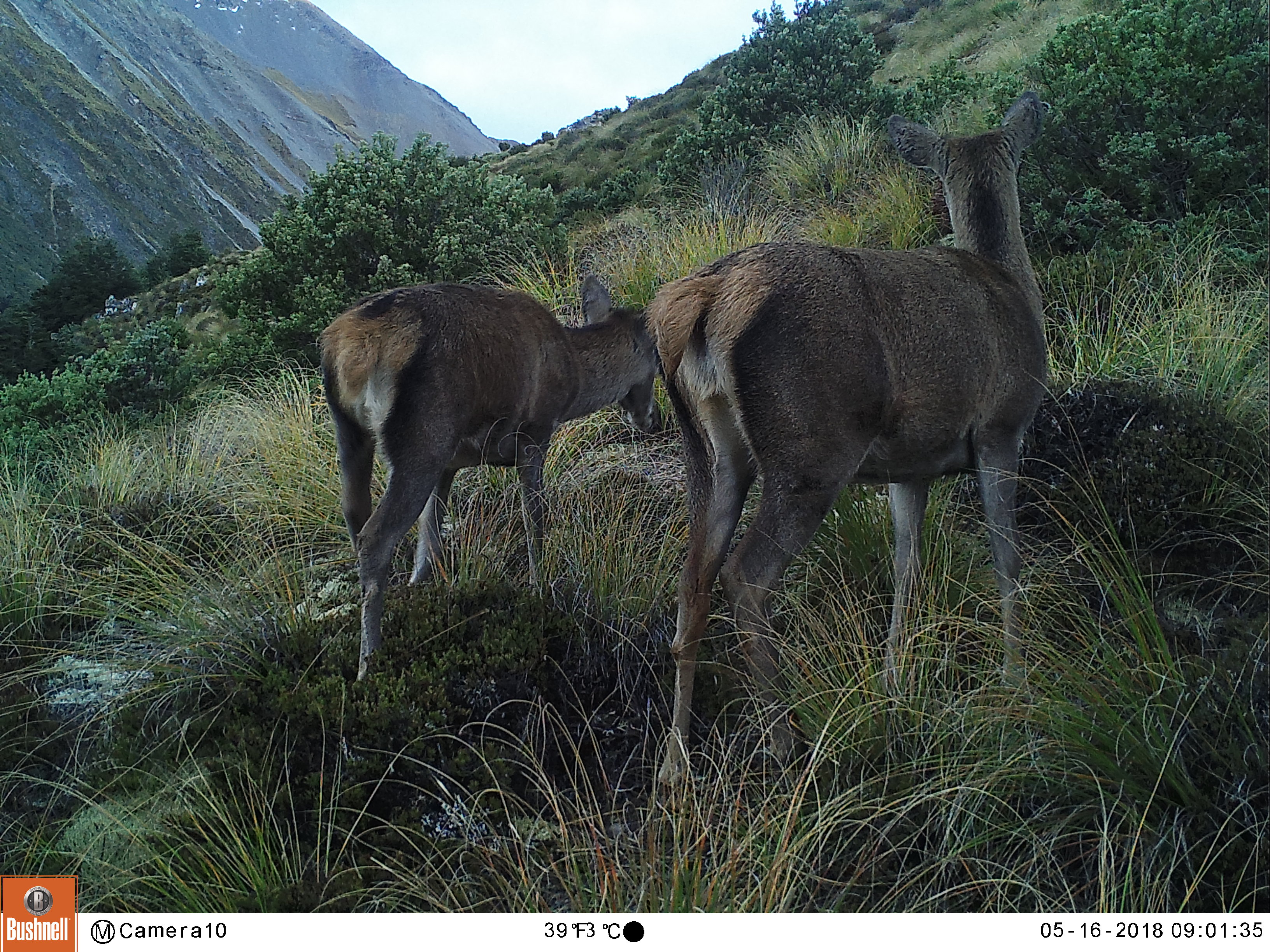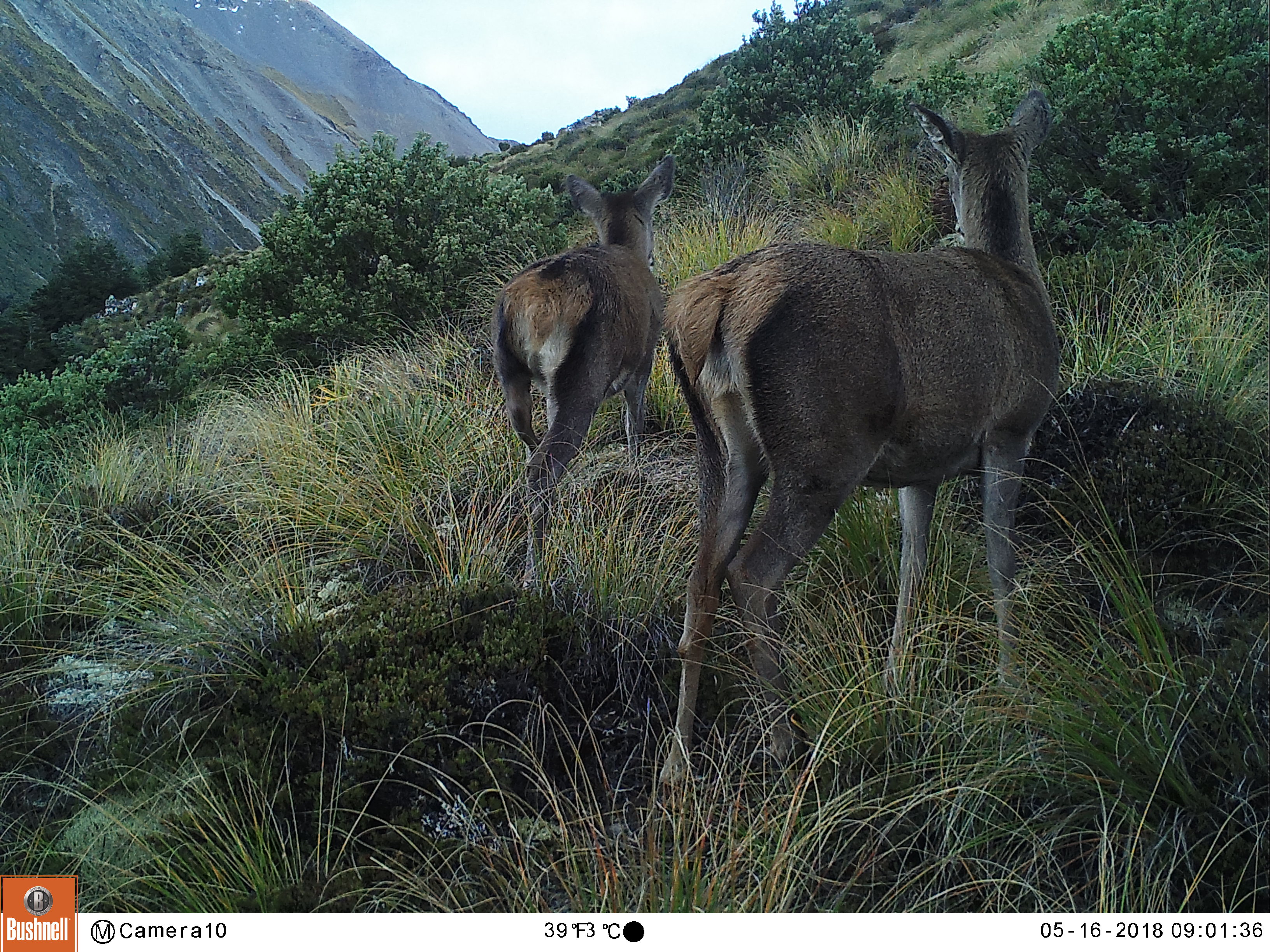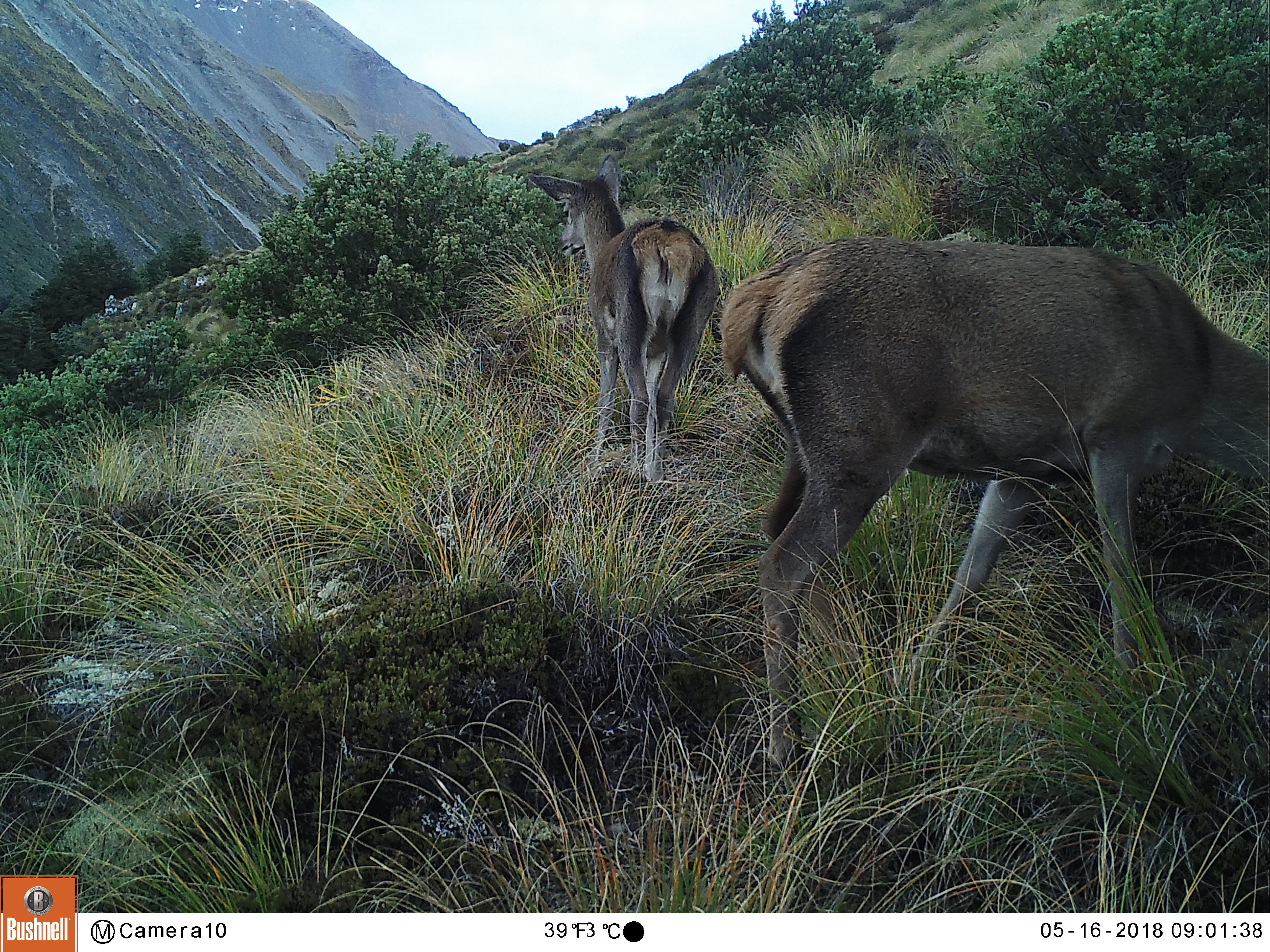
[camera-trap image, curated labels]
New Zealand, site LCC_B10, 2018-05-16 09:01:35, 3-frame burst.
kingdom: Animalia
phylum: Chordata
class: Mammalia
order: Artiodactyla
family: Cervidae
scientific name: Cervidae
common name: deer